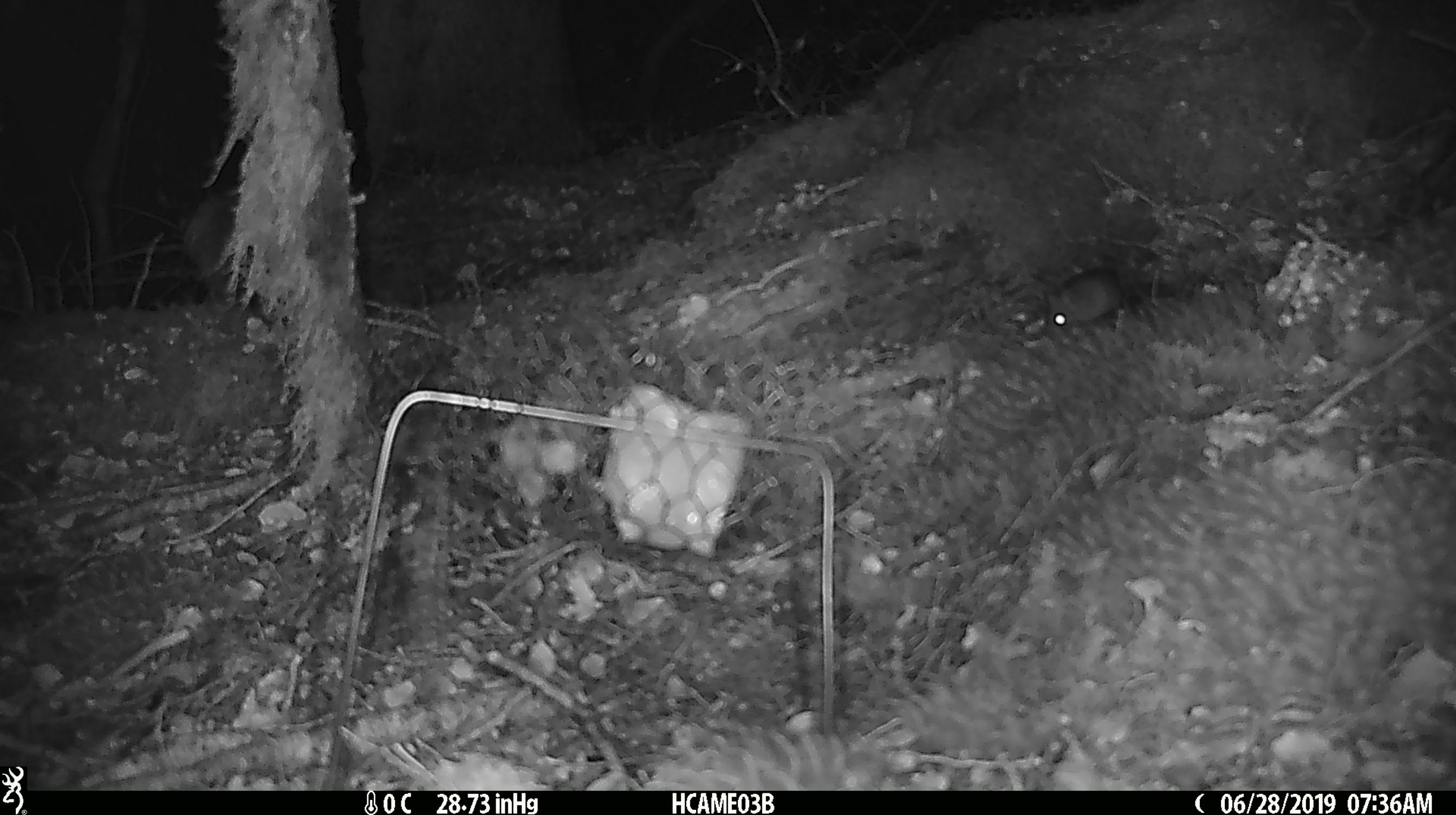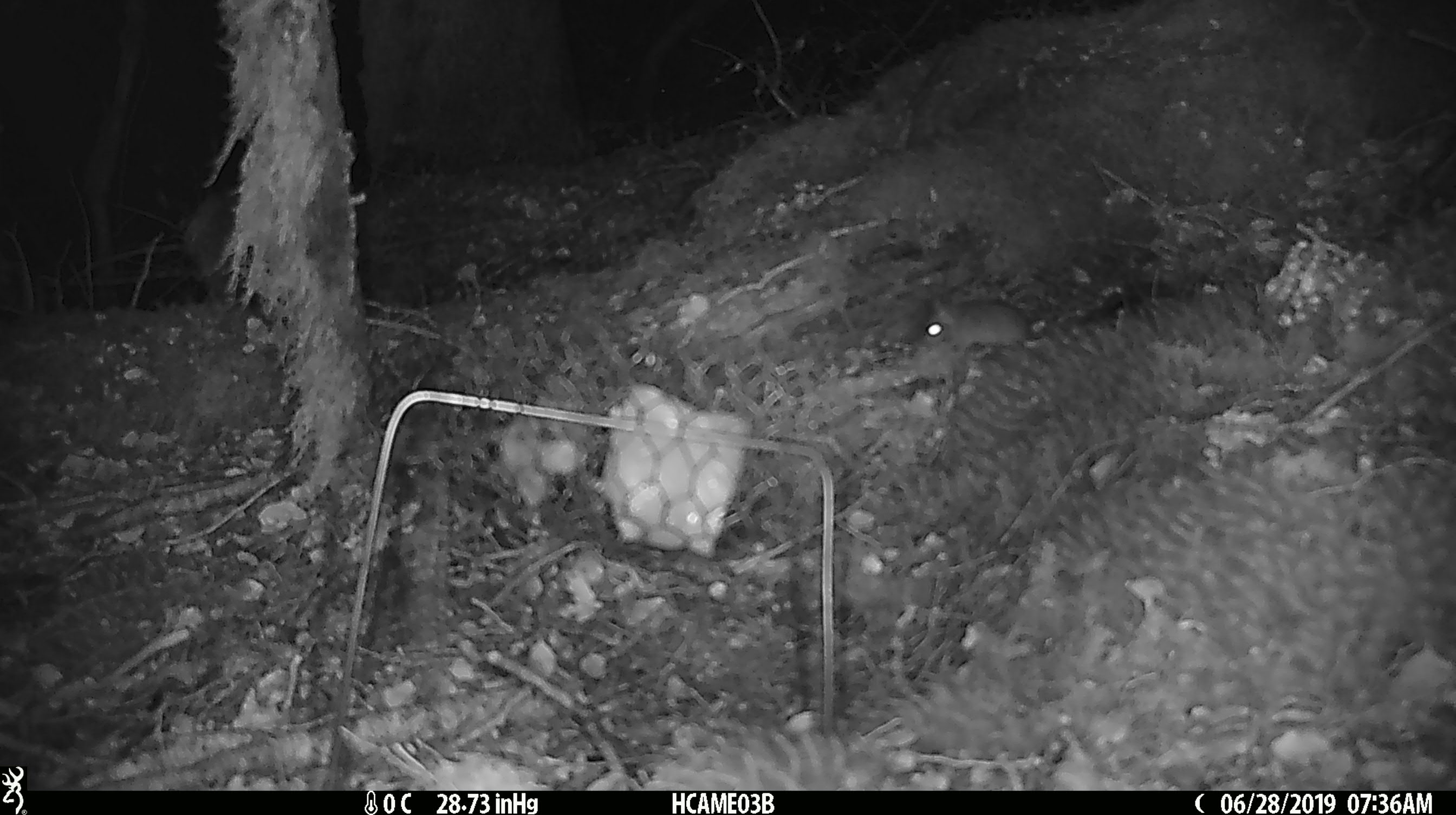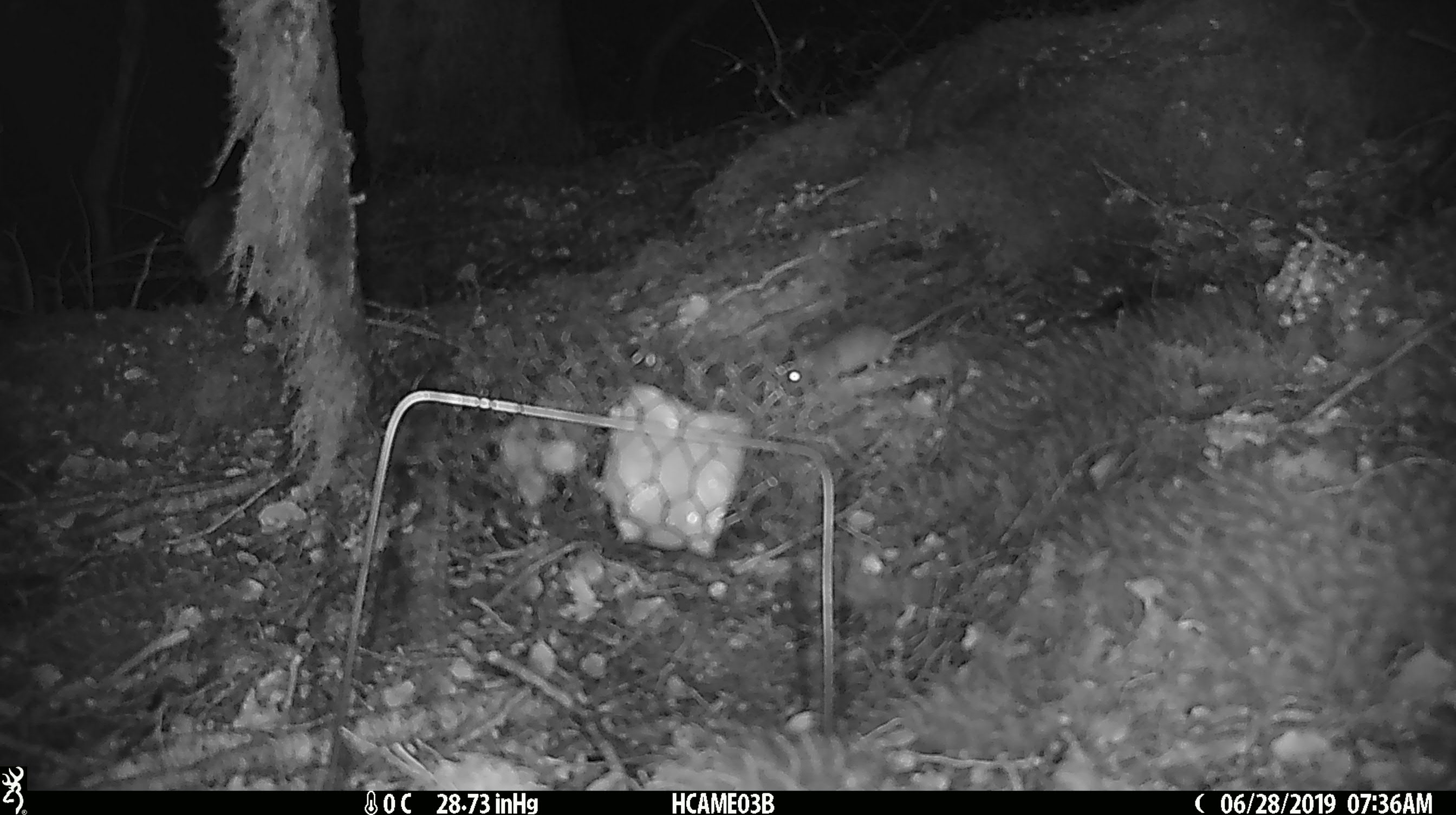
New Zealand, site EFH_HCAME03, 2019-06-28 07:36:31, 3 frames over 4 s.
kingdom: Animalia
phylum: Chordata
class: Mammalia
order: Rodentia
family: Muridae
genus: Mus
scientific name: Mus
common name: mouse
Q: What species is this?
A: Mouse (Mus).